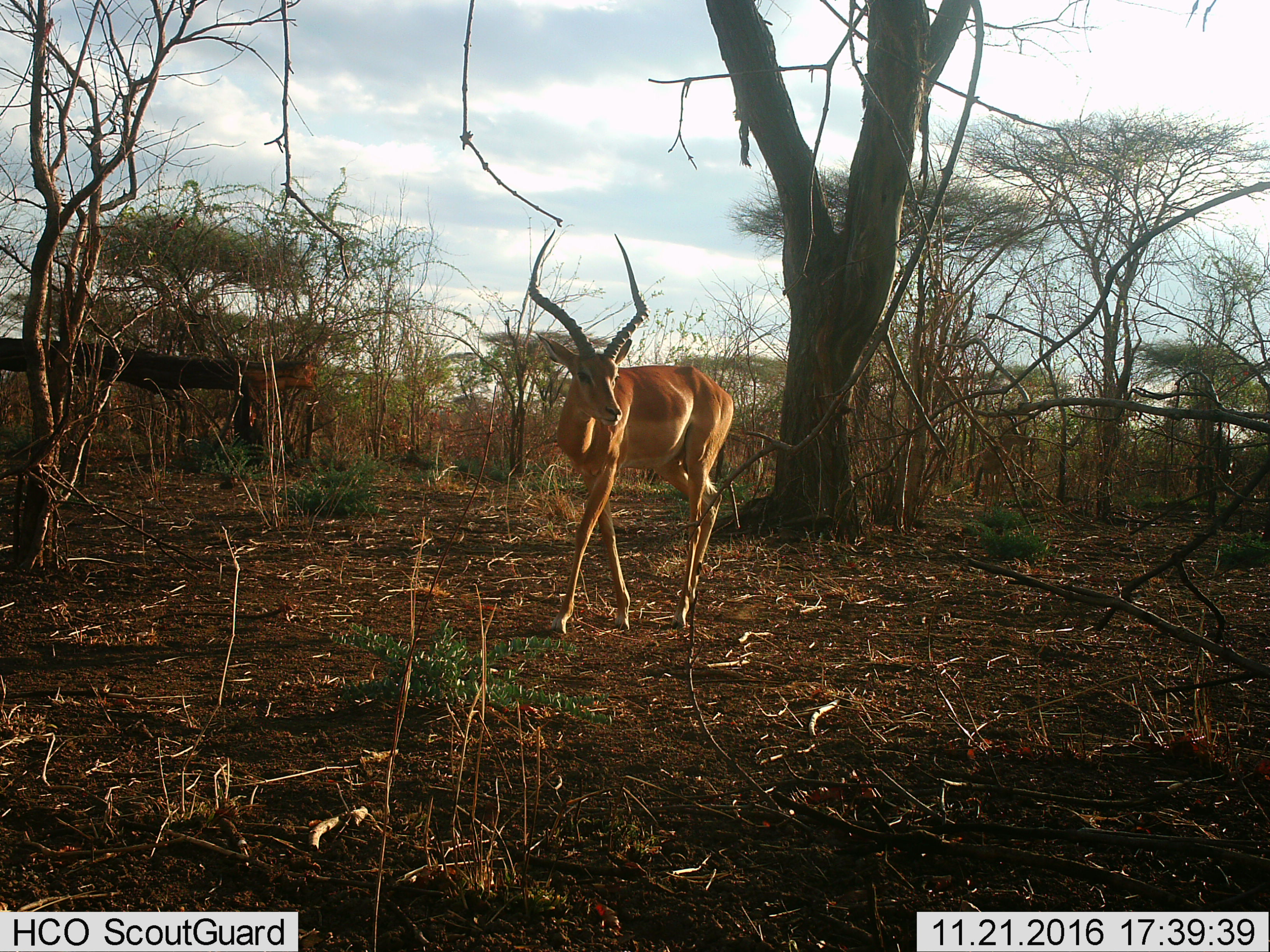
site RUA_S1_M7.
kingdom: Animalia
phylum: Chordata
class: Mammalia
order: Artiodactyla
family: Bovidae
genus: Aepyceros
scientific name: Aepyceros melampus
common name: impala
Impala (Aepyceros melampus), count 1. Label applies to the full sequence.